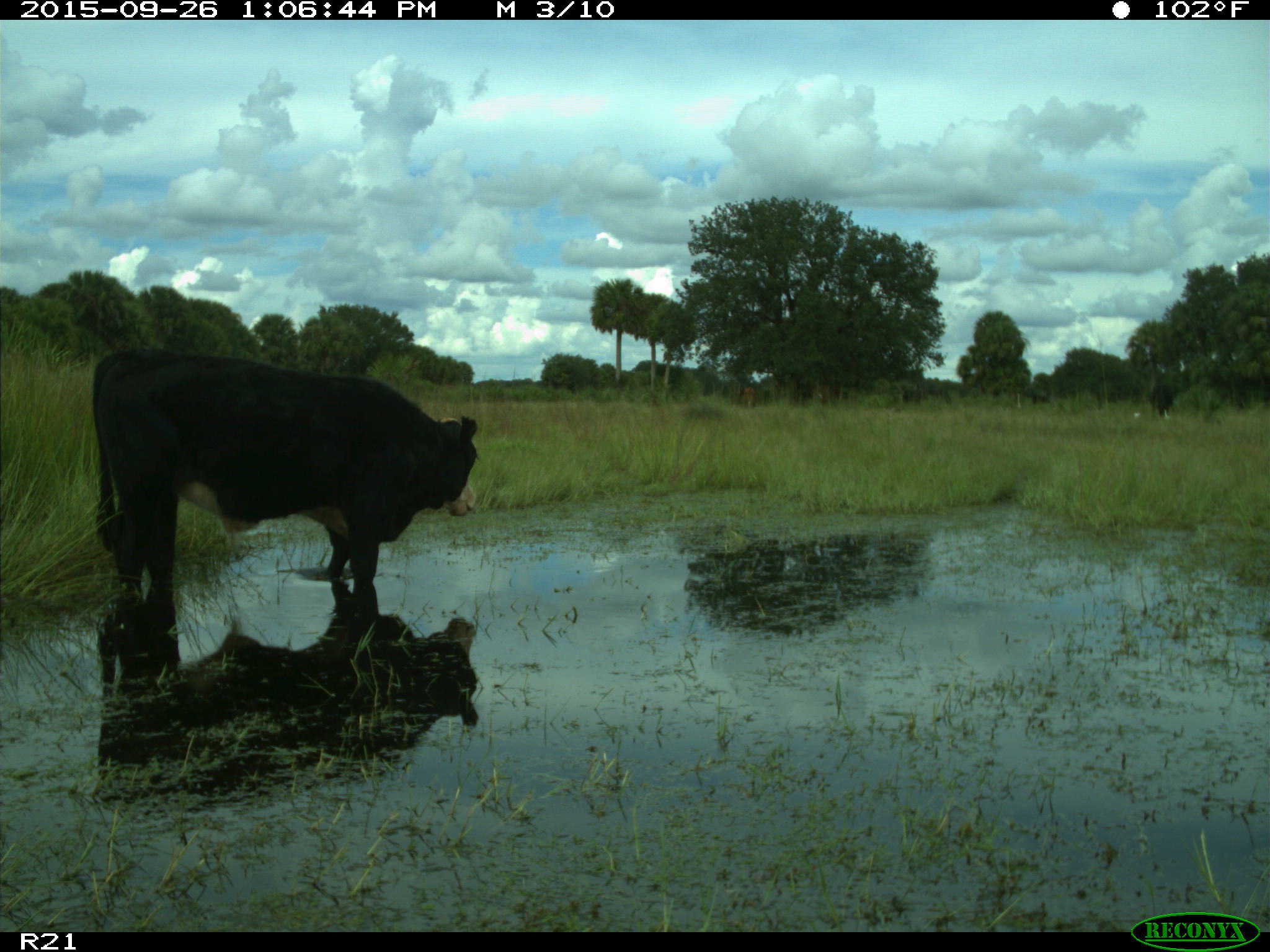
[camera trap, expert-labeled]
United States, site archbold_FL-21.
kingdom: Animalia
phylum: Chordata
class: Mammalia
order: Artiodactyla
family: Bovidae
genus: Bos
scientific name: Bos taurus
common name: domestic cow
Bos taurus (domestic cow).